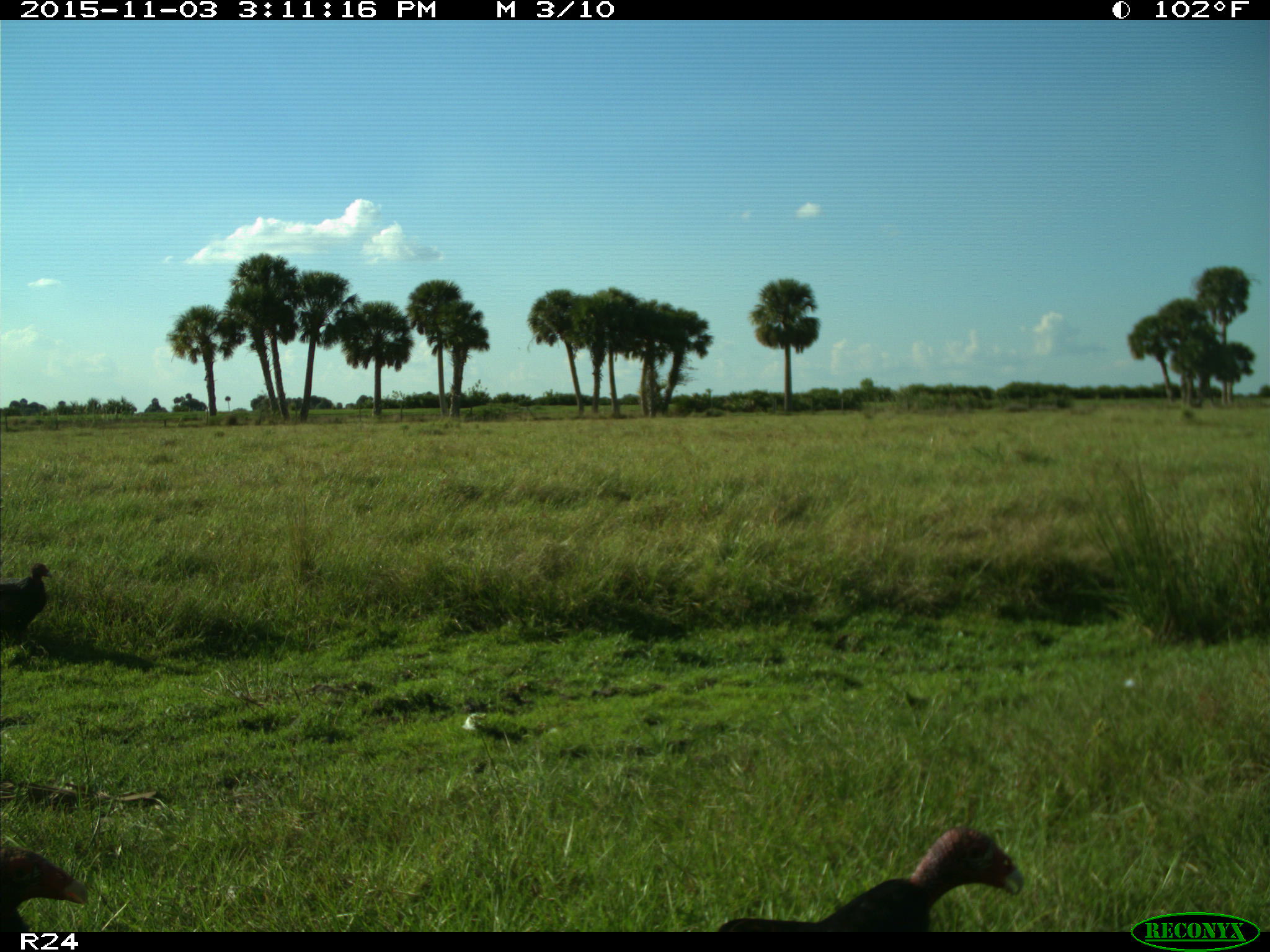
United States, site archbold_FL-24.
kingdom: Animalia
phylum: Chordata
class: Aves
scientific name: Aves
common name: birds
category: unidentified bird